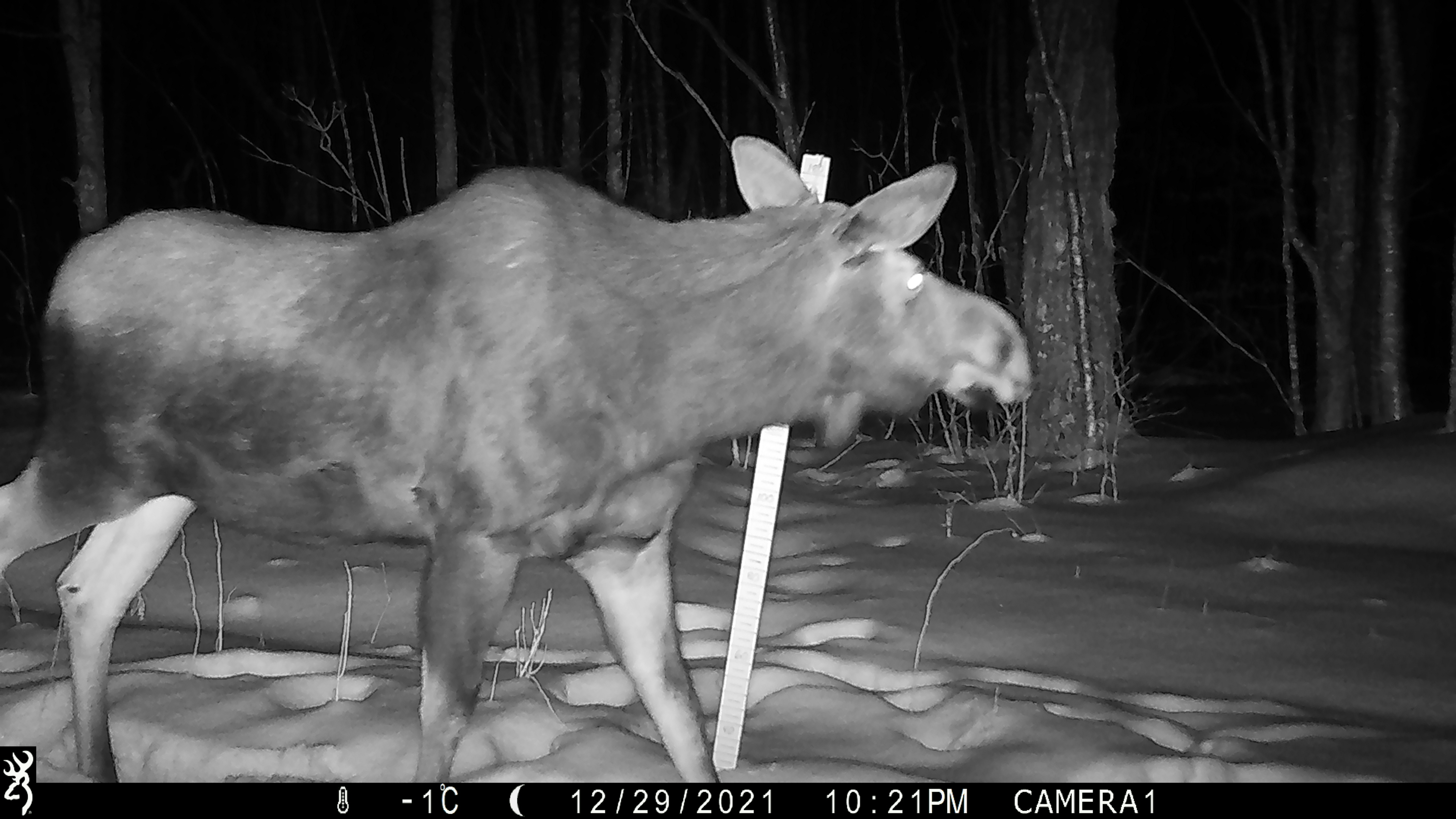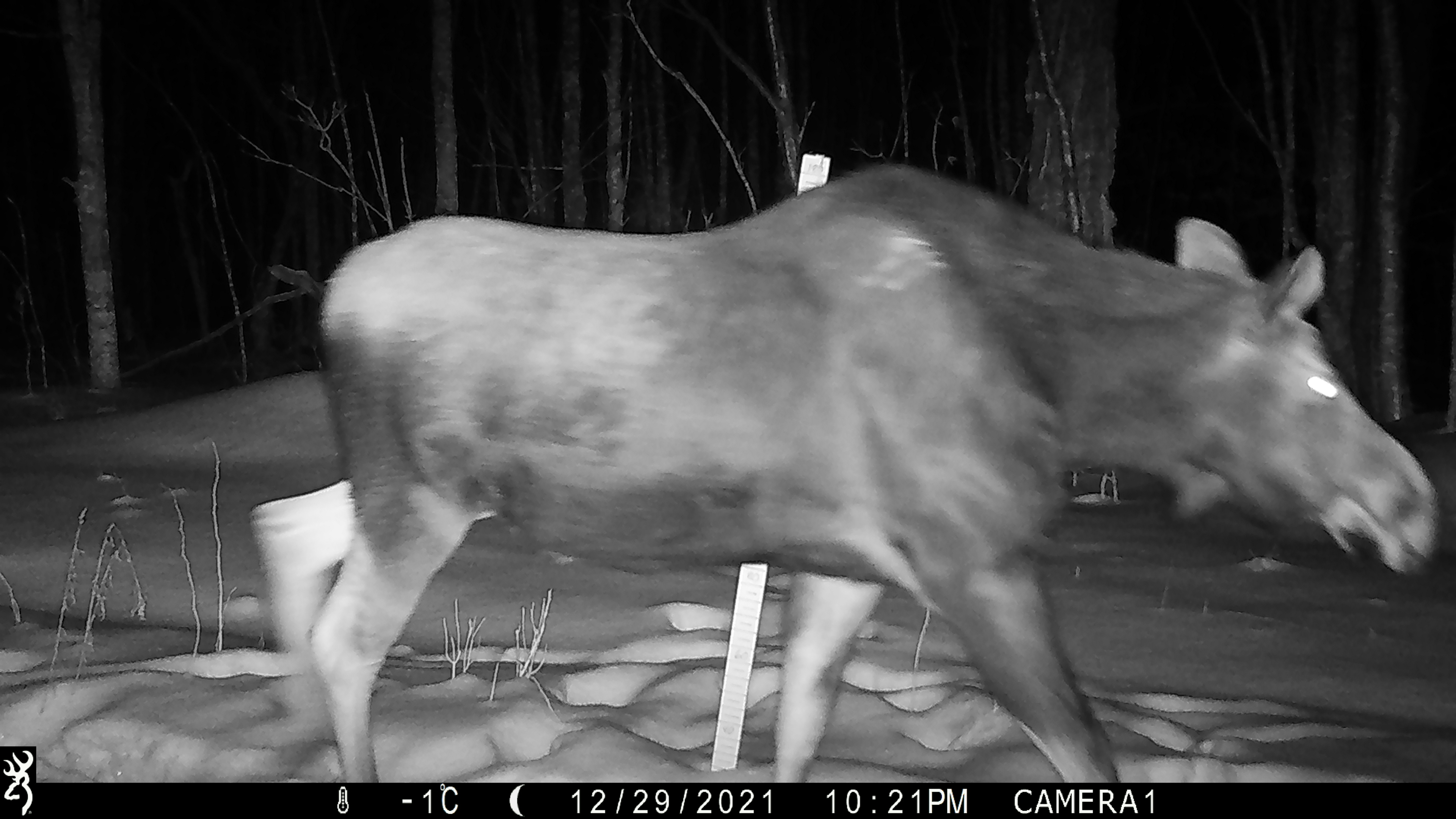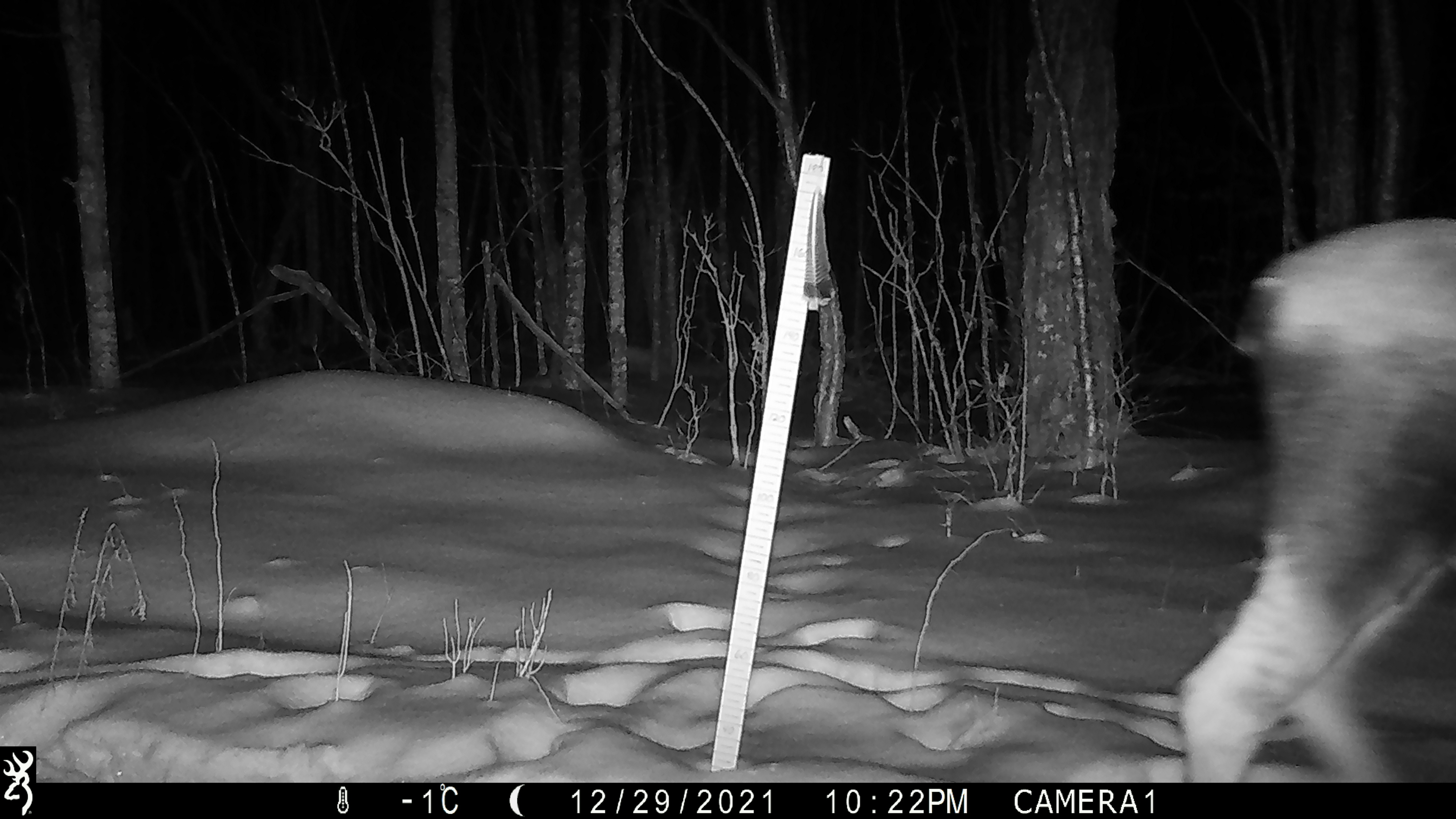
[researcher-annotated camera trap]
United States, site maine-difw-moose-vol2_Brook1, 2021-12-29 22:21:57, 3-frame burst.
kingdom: Animalia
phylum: Chordata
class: Mammalia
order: Artiodactyla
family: Cervidae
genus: Alces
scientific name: Alces alces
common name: moose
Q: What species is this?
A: Moose (Alces alces).